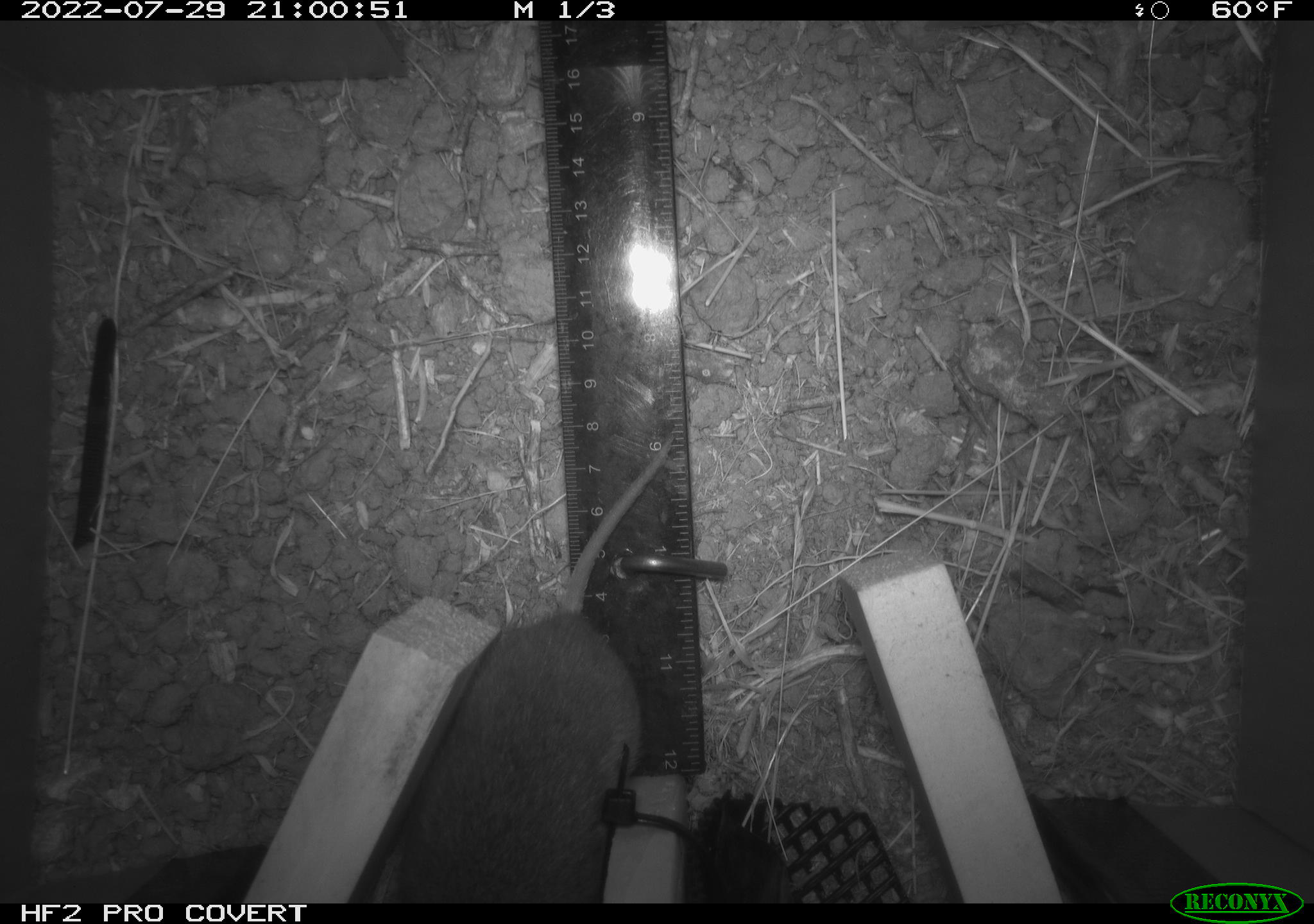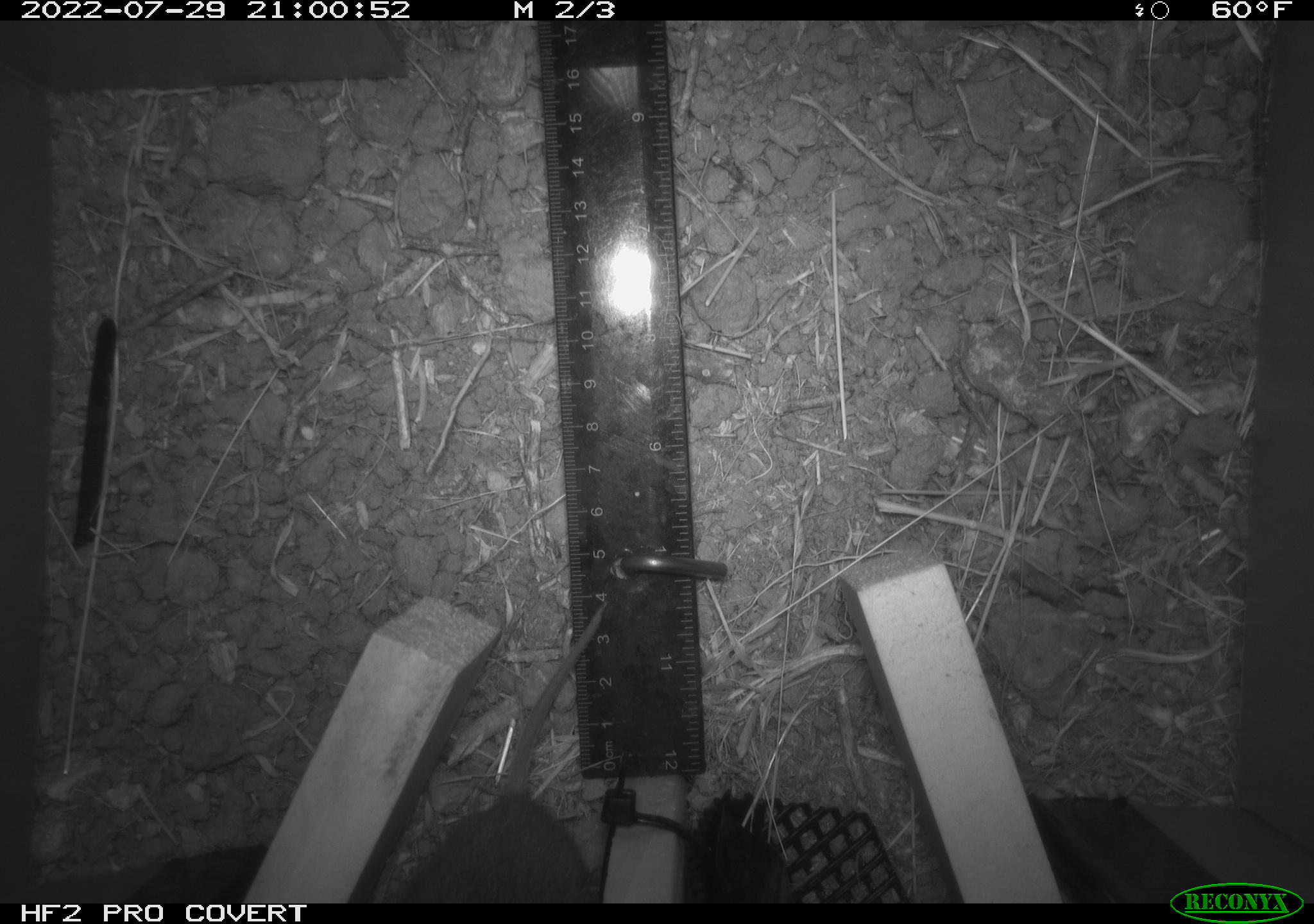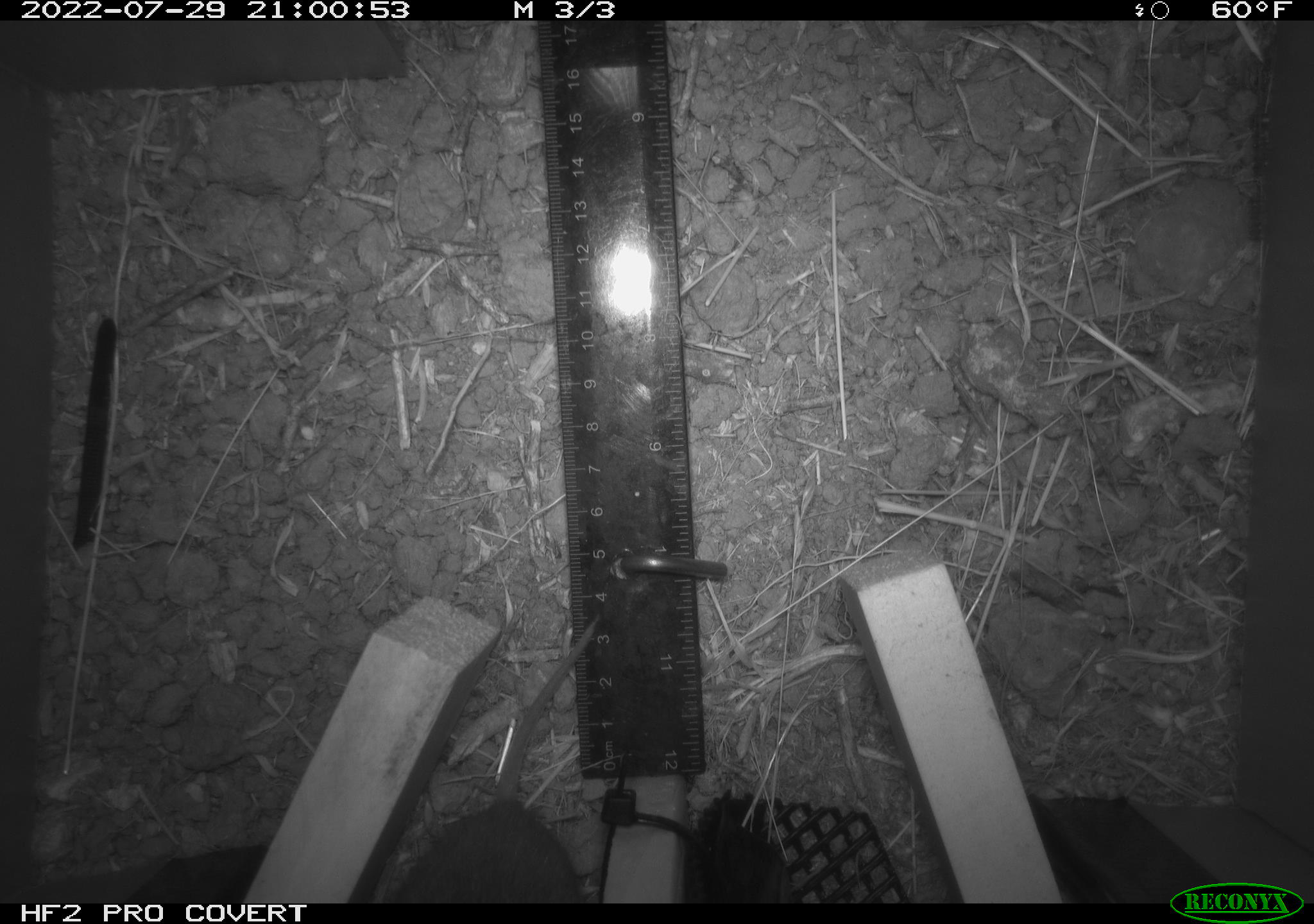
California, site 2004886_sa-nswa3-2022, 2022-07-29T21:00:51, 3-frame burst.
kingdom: Animalia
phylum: Chordata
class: Mammalia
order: Rodentia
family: Cricetidae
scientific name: Cricetidae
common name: hamsters, voles, lemmings, and allies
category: cricetidae family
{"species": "cricetidae family (hamsters, voles, lemmings, and allies) (Cricetidae)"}